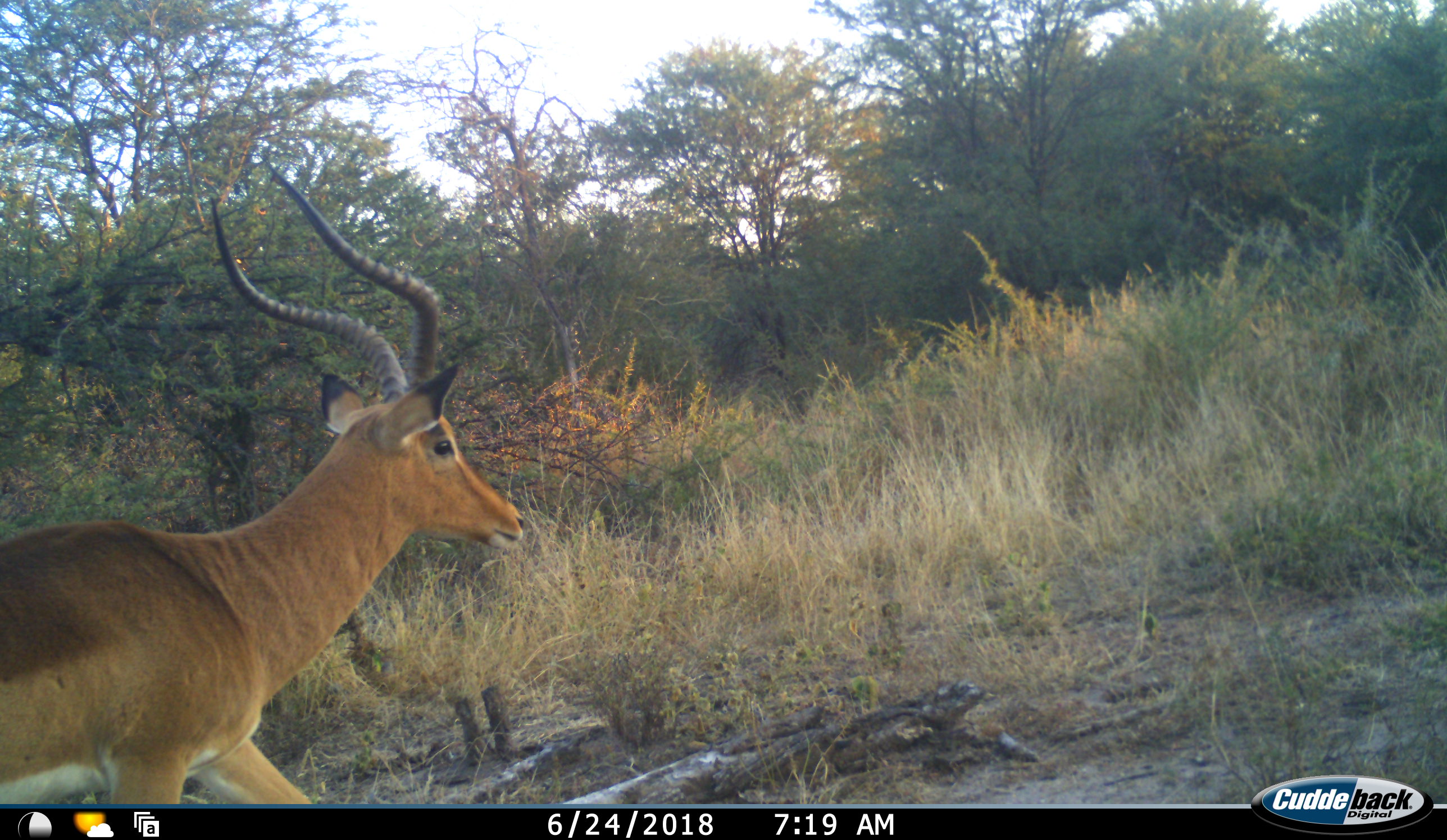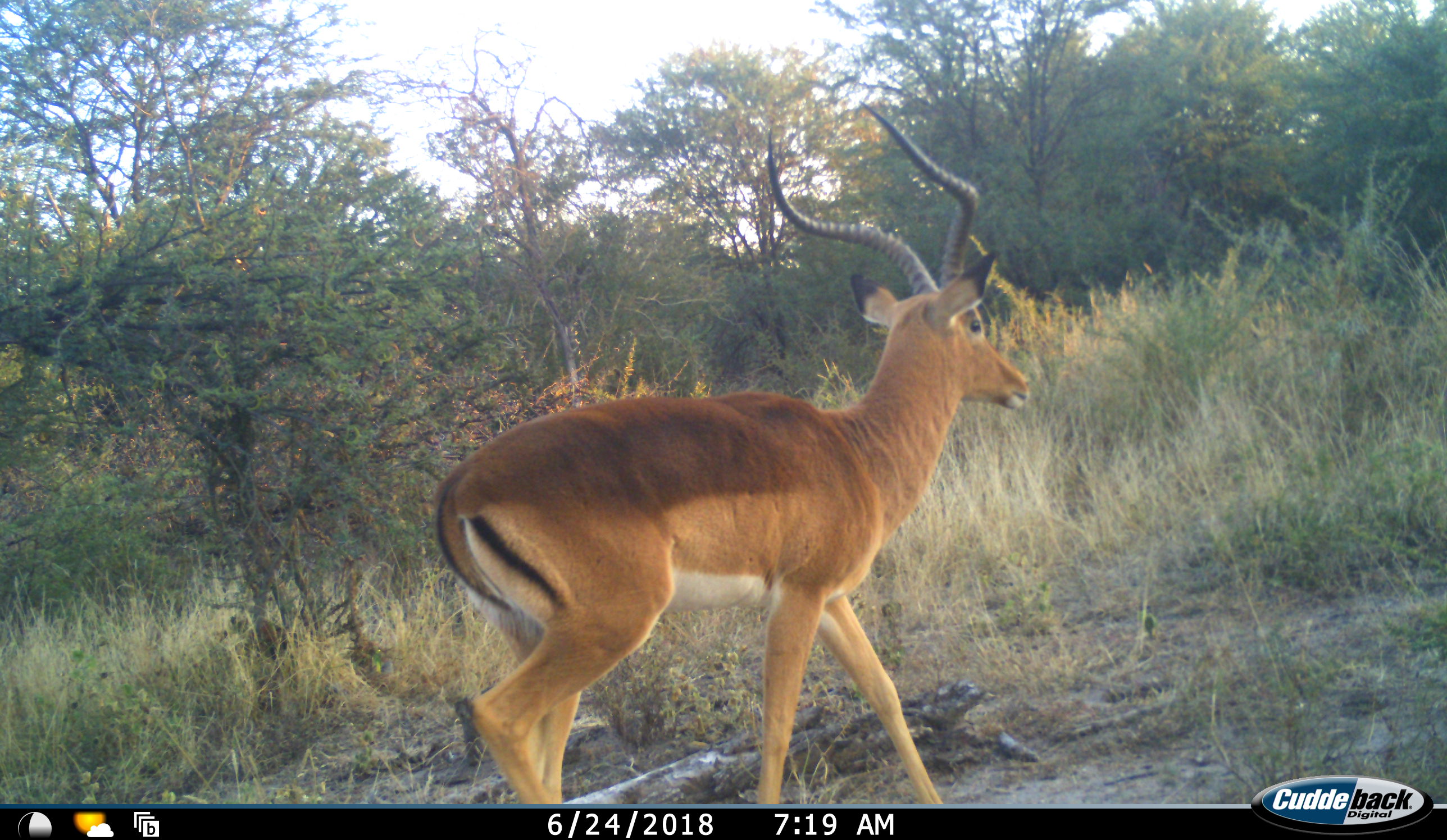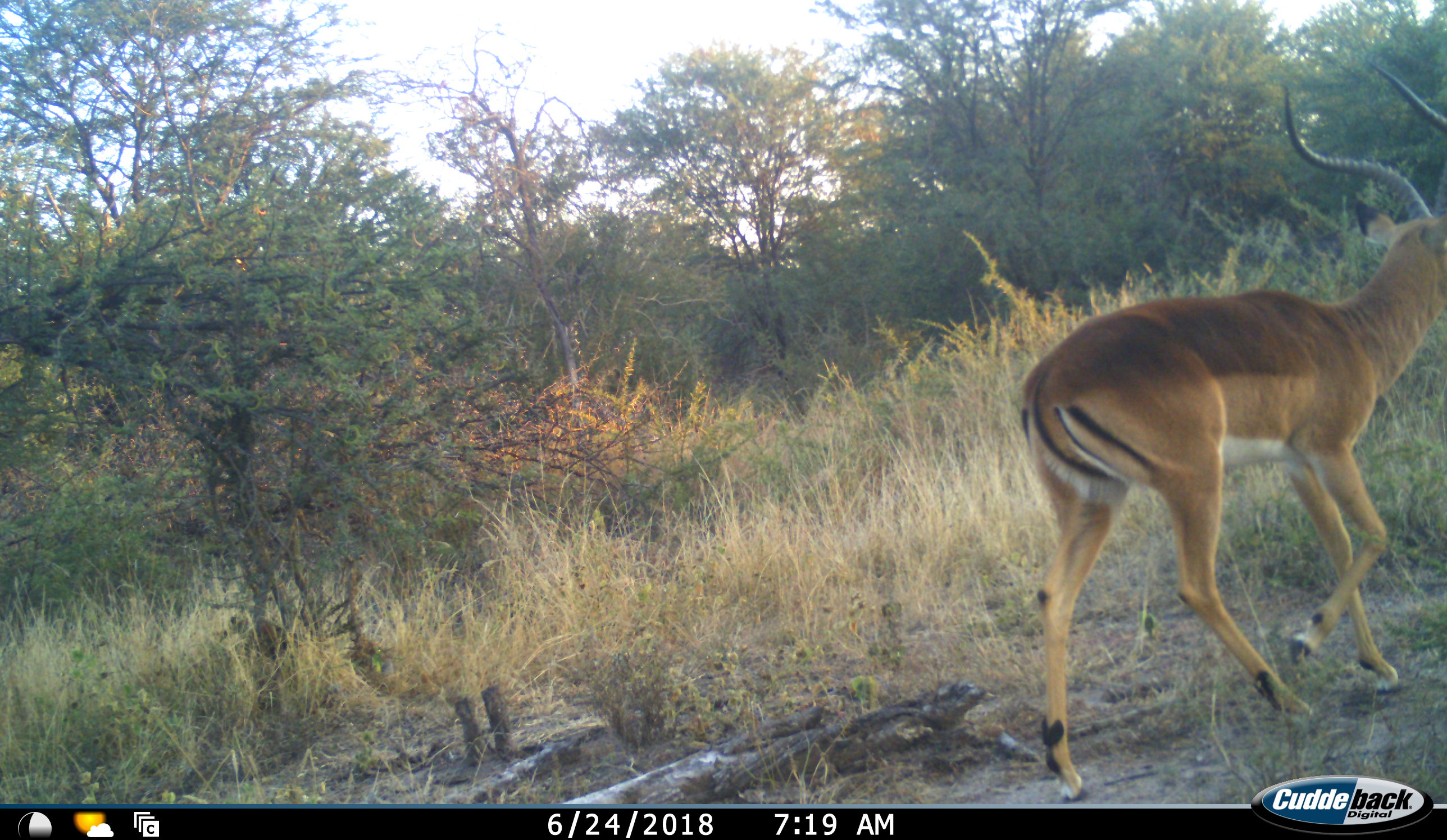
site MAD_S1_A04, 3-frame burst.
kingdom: Animalia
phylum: Chordata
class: Mammalia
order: Artiodactyla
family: Bovidae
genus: Aepyceros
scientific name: Aepyceros melampus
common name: impala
Impala (Aepyceros melampus), count 1. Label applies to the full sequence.